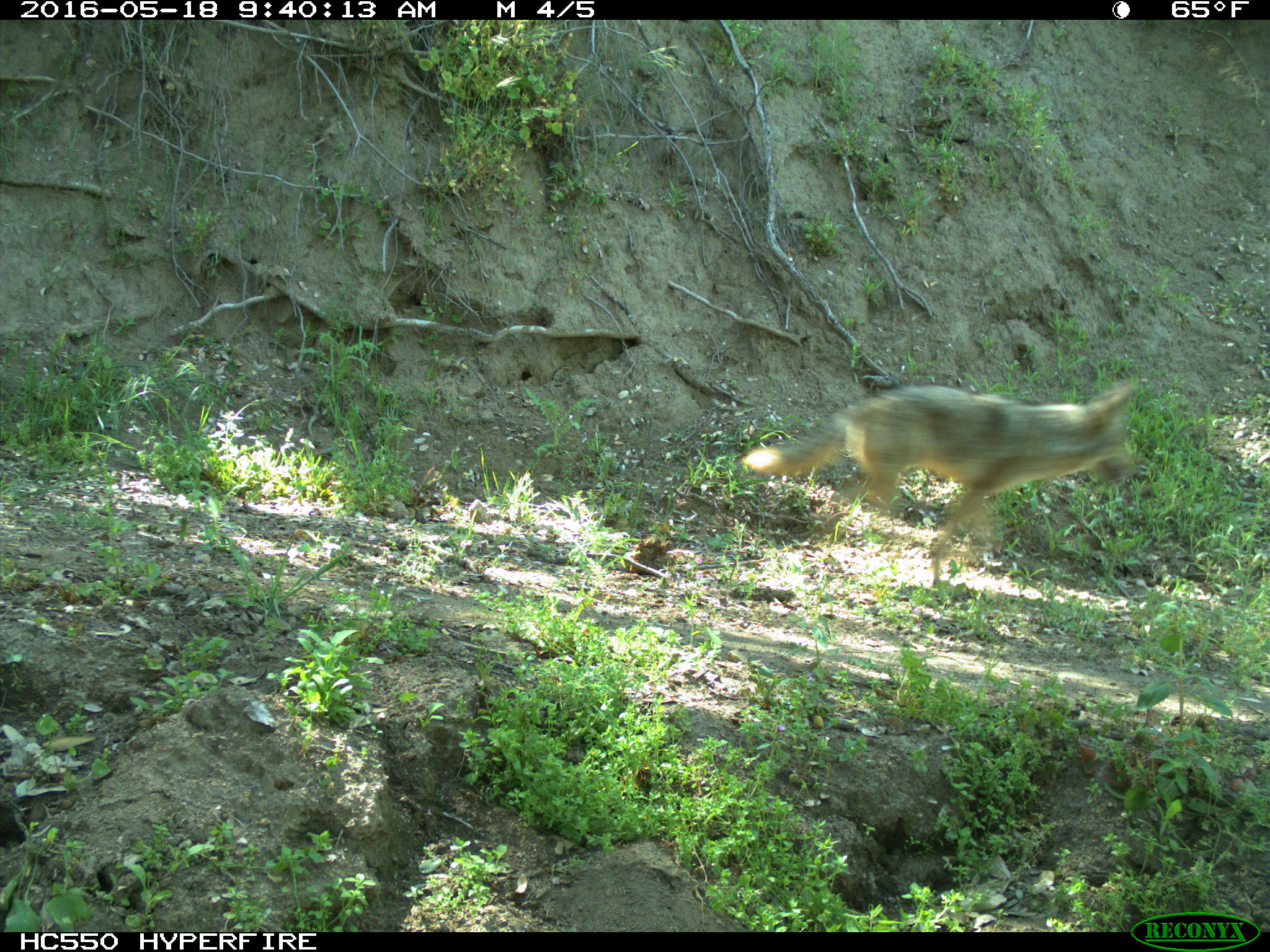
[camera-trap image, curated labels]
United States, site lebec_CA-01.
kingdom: Animalia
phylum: Chordata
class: Mammalia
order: Carnivora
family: Canidae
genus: Canis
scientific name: Canis latrans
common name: coyote